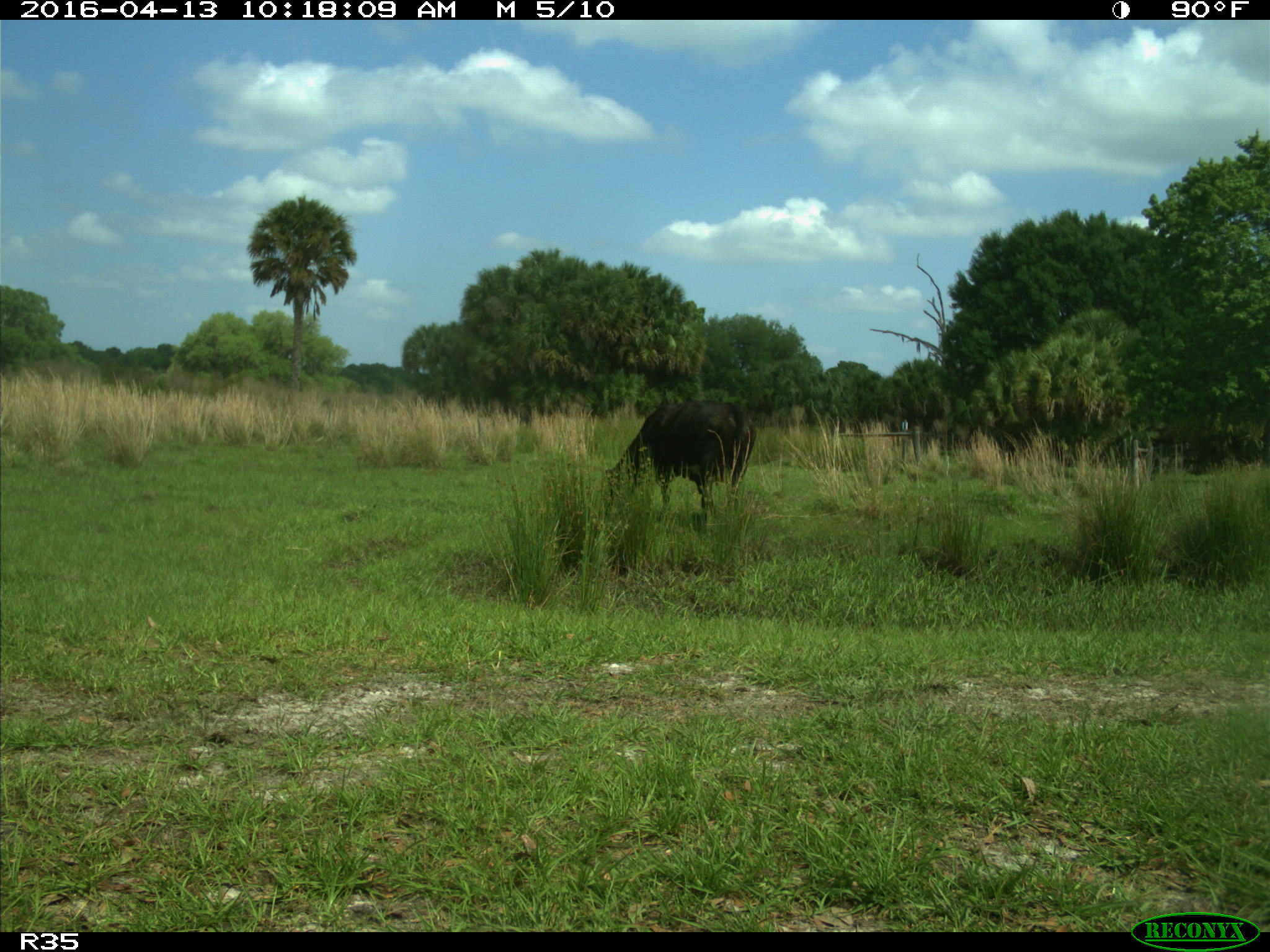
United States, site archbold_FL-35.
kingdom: Animalia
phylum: Chordata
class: Mammalia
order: Artiodactyla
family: Bovidae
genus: Bos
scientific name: Bos taurus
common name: domestic cow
Bos taurus (domestic cow).